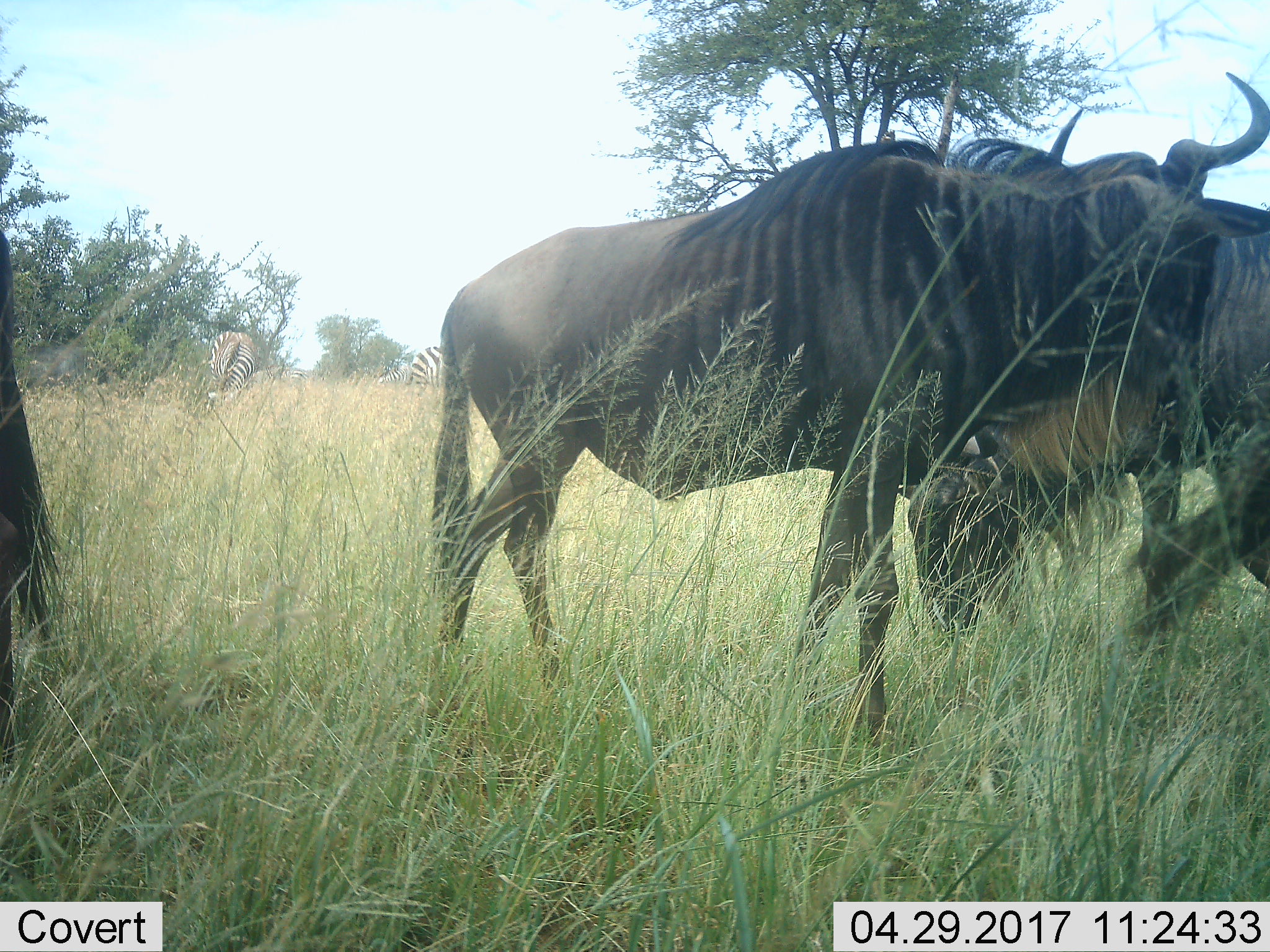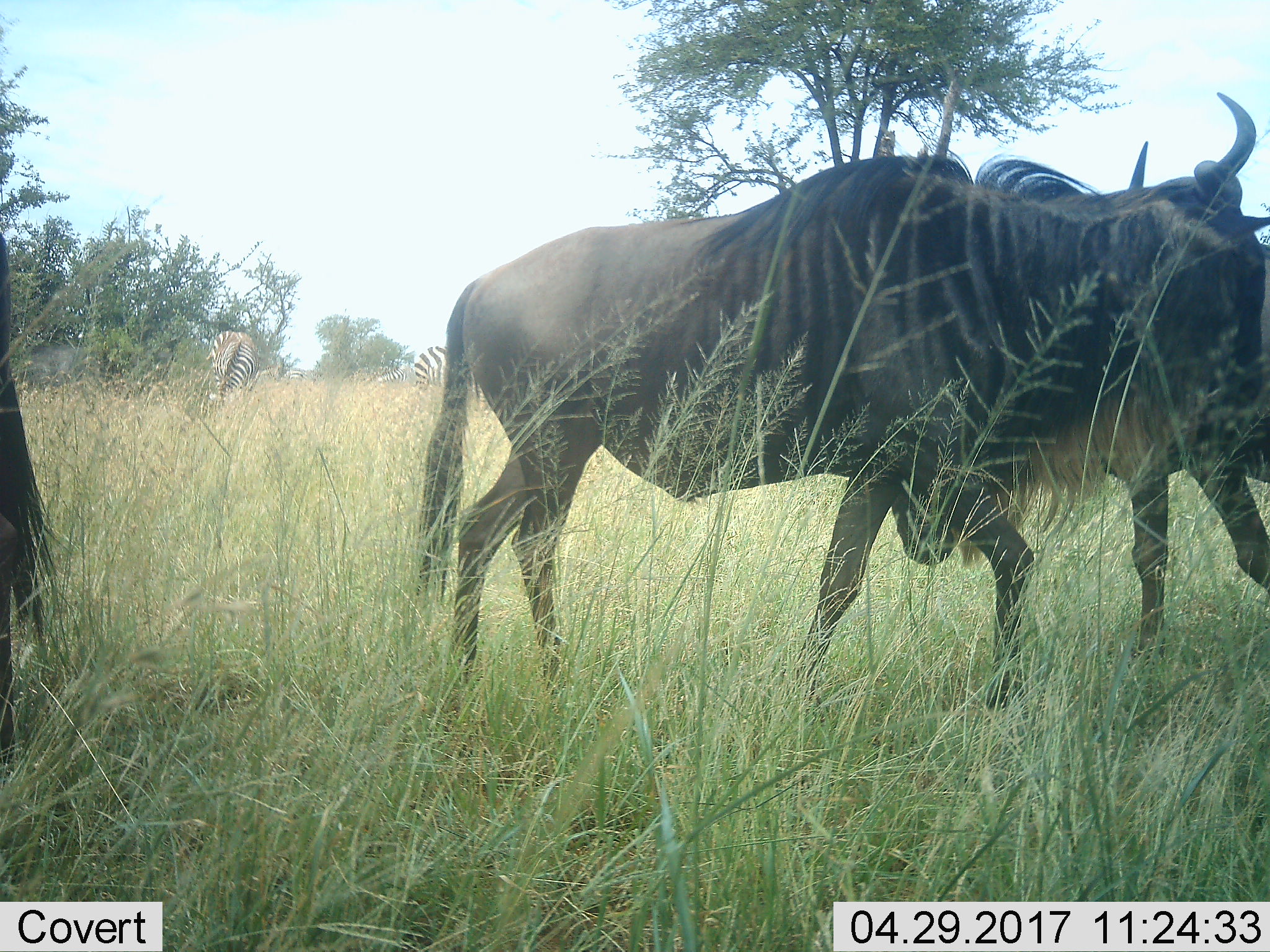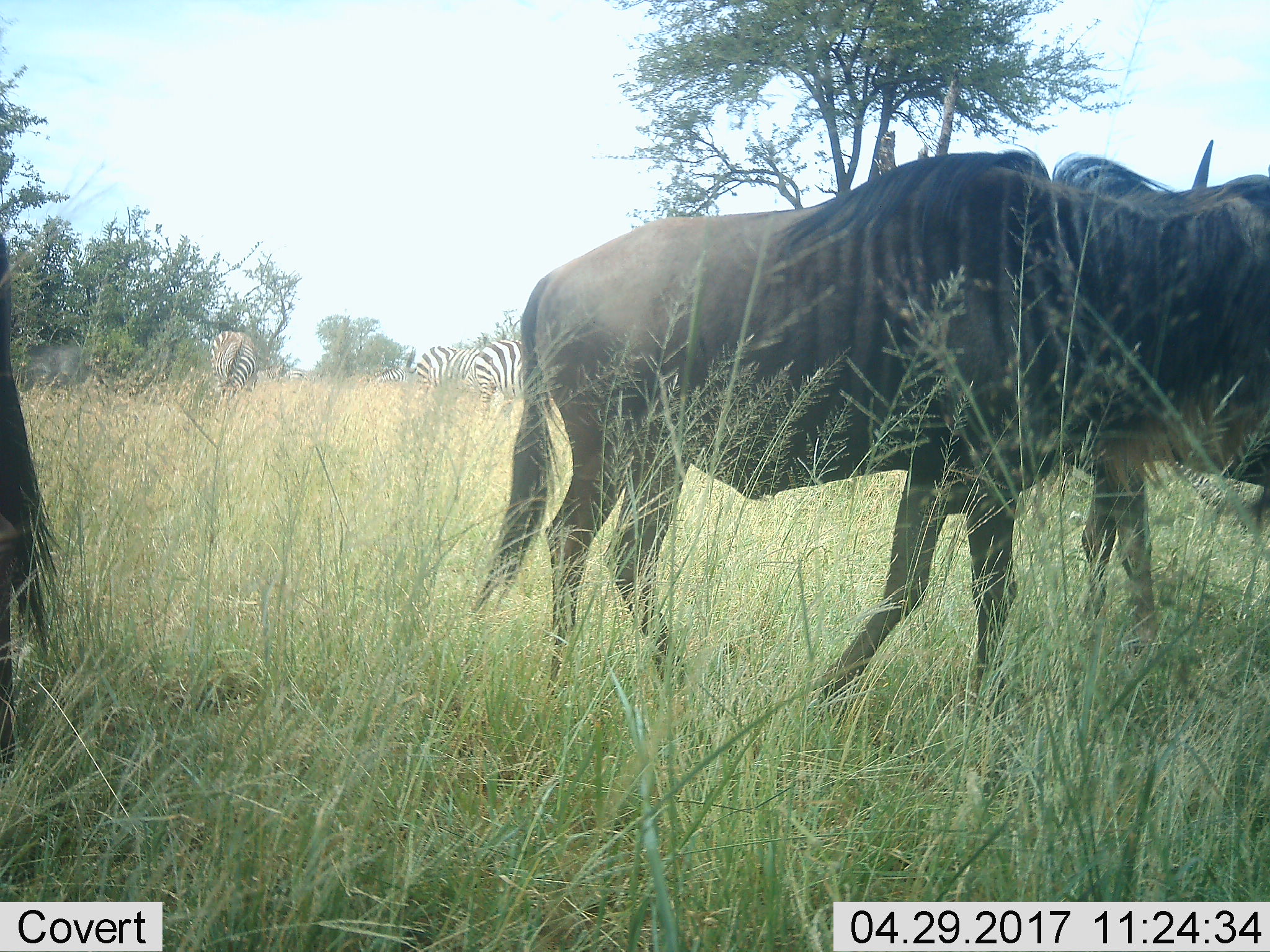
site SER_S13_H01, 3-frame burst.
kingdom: Animalia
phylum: Chordata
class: Mammalia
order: Artiodactyla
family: Bovidae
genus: Connochaetes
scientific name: Connochaetes taurinus taurinus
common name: blue wildebeest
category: wildebeestblue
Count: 3.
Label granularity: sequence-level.